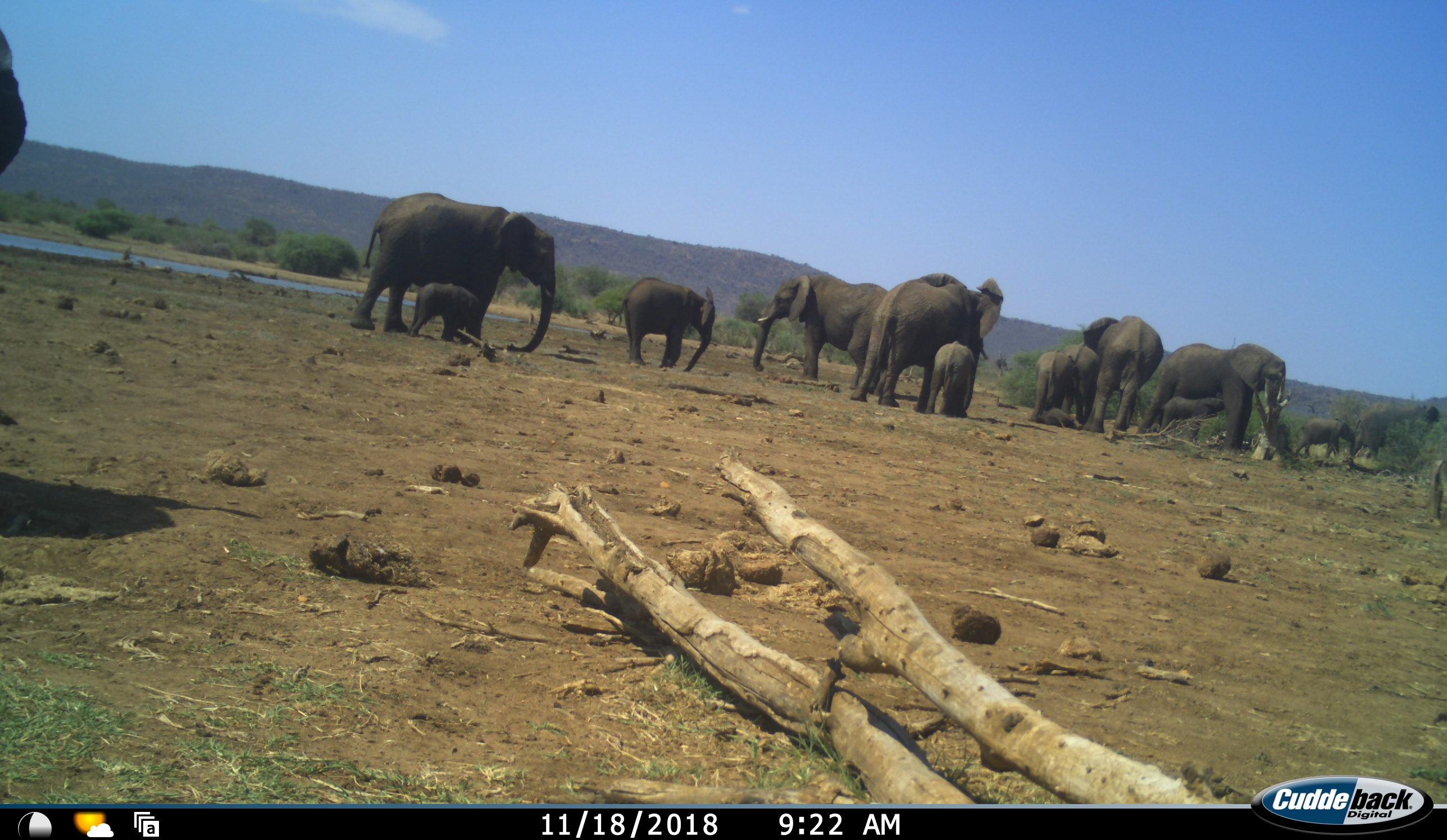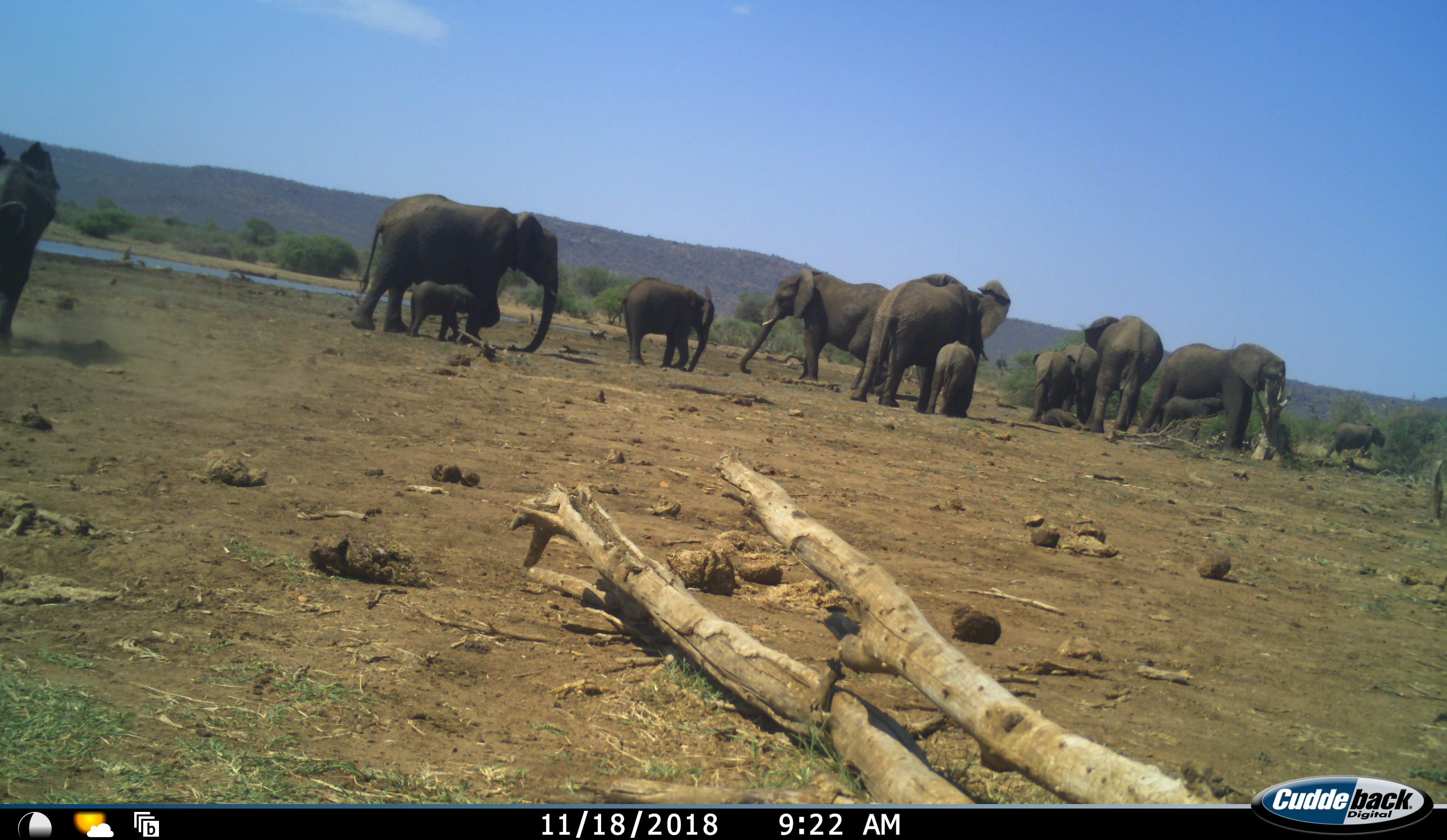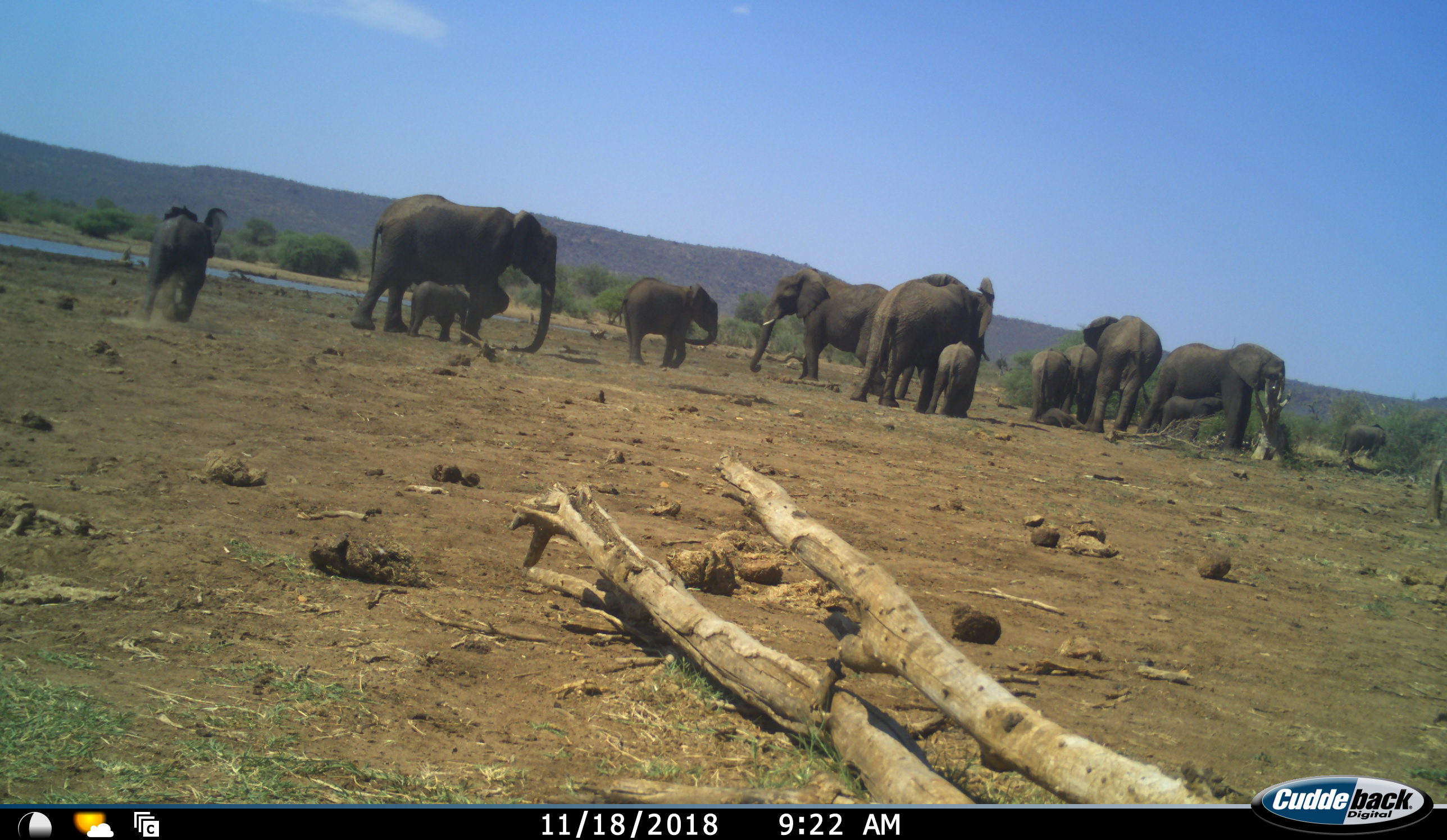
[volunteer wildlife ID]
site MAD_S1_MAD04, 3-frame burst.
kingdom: Animalia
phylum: Chordata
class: Mammalia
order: Proboscidea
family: Elephantidae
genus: Loxodonta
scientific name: Loxodonta africana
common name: african bush elephant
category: elephant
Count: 11-50.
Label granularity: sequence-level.